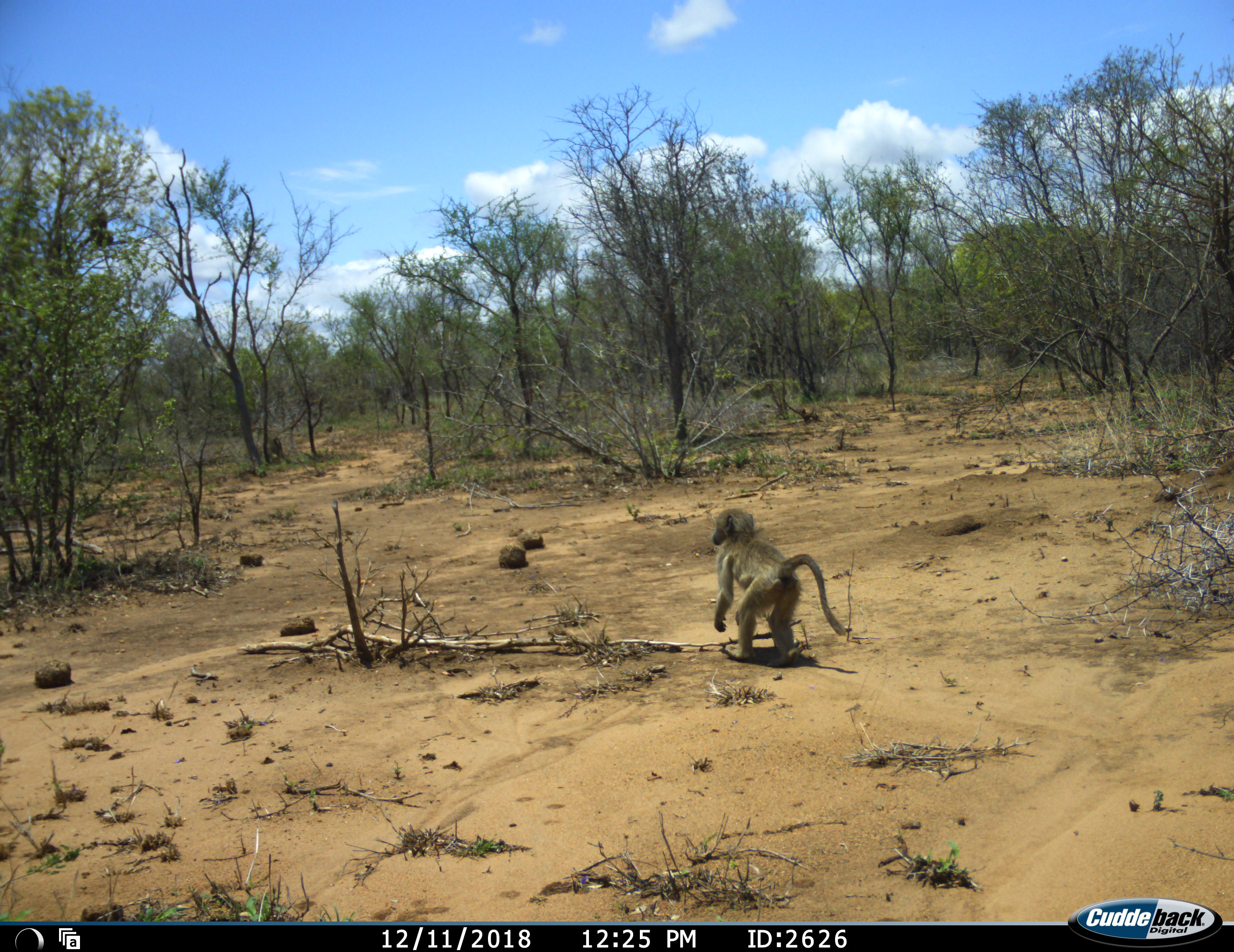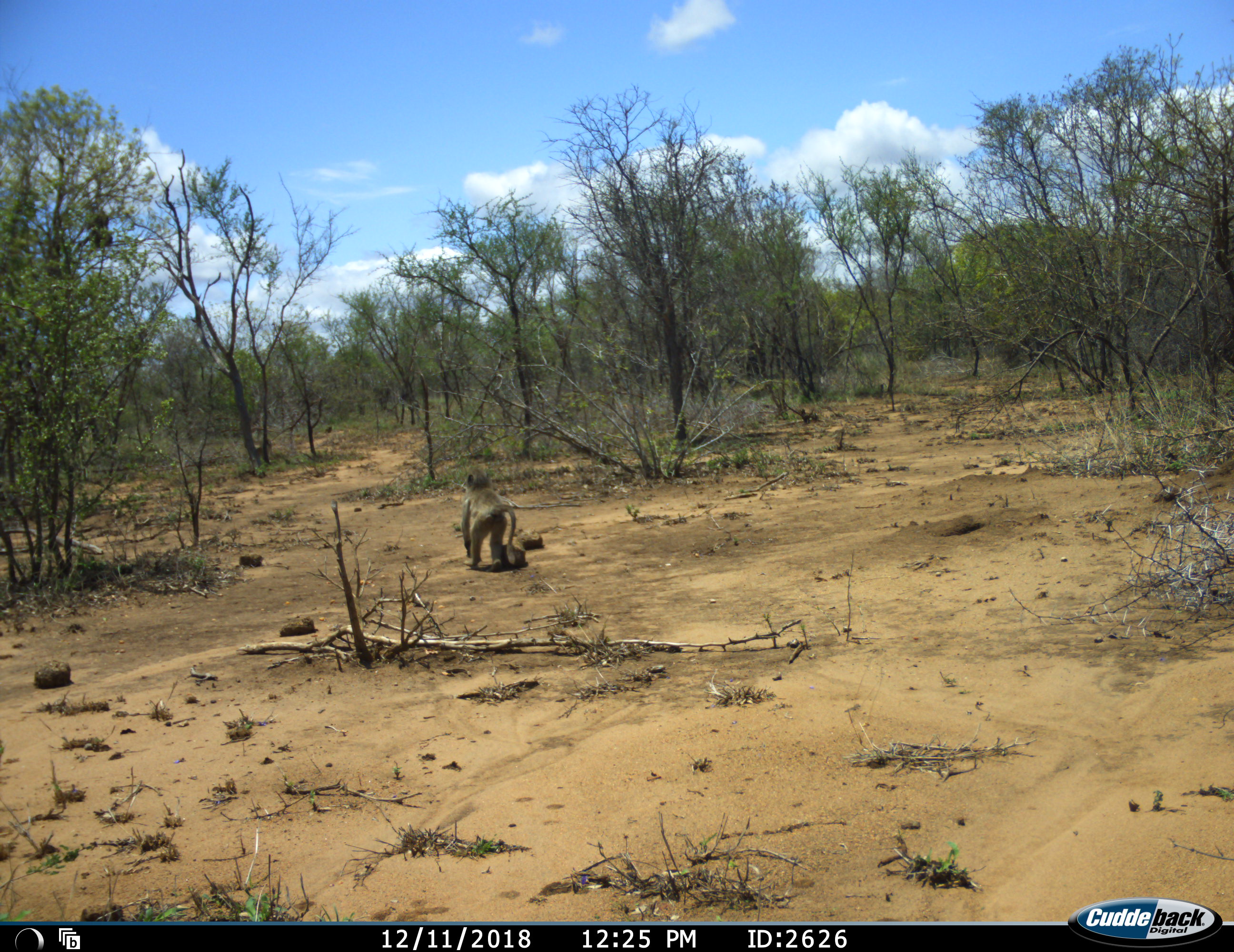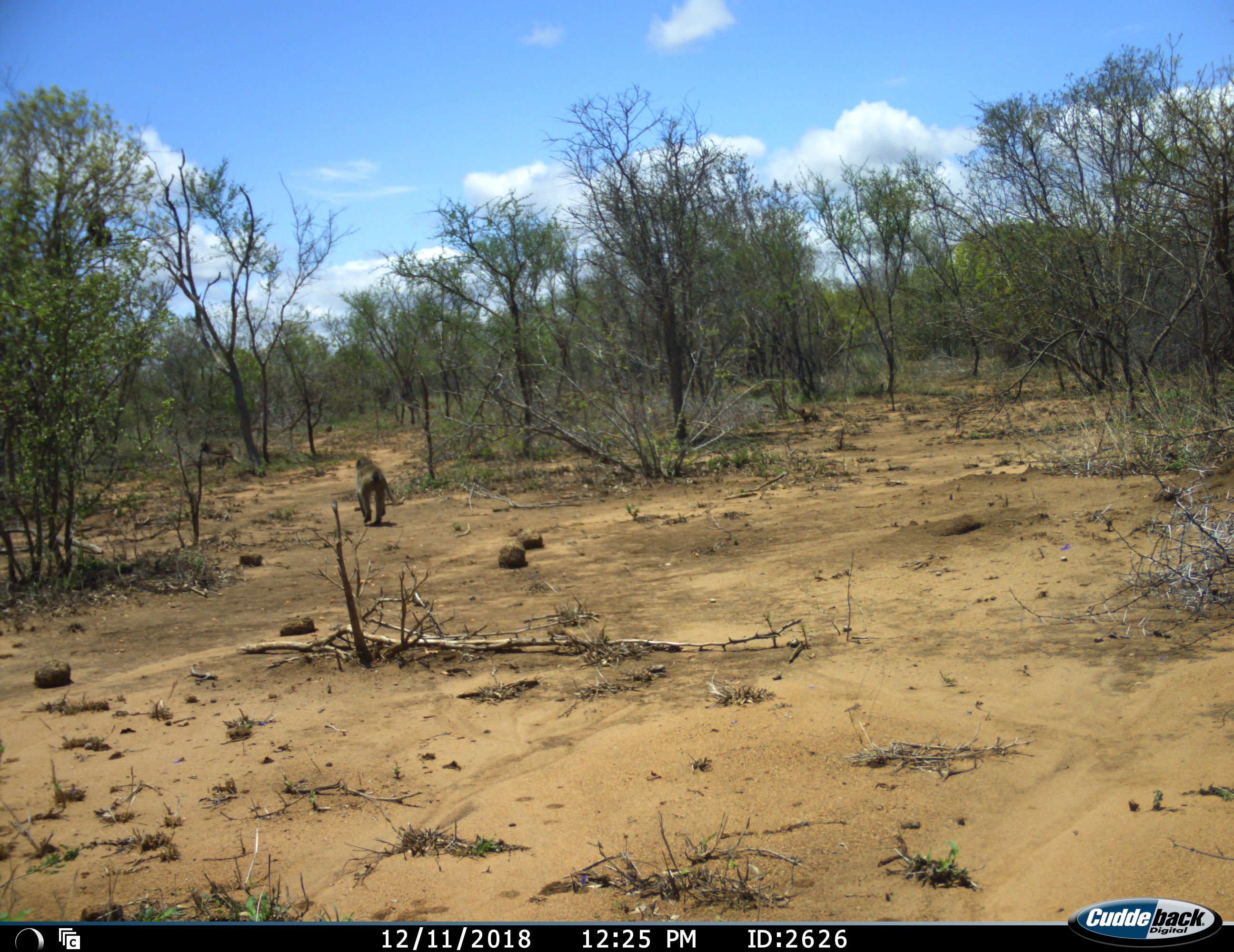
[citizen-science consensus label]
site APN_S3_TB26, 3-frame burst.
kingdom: Animalia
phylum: Chordata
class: Mammalia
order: Primates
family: Cercopithecidae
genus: Papio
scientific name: Papio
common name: baboon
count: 2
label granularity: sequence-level